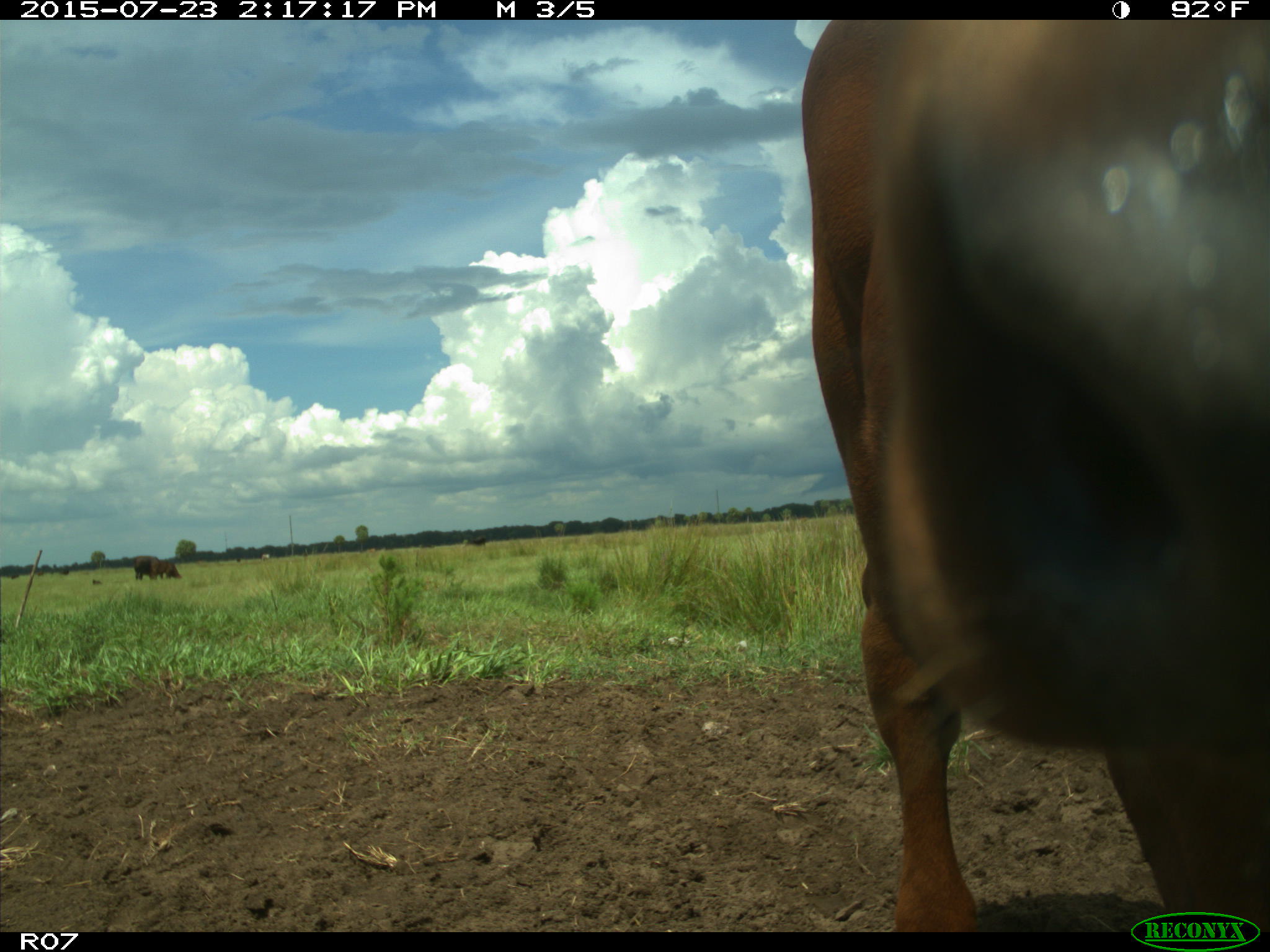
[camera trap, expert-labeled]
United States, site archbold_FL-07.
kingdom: Animalia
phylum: Chordata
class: Mammalia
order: Artiodactyla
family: Bovidae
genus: Bos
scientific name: Bos taurus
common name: domestic cow